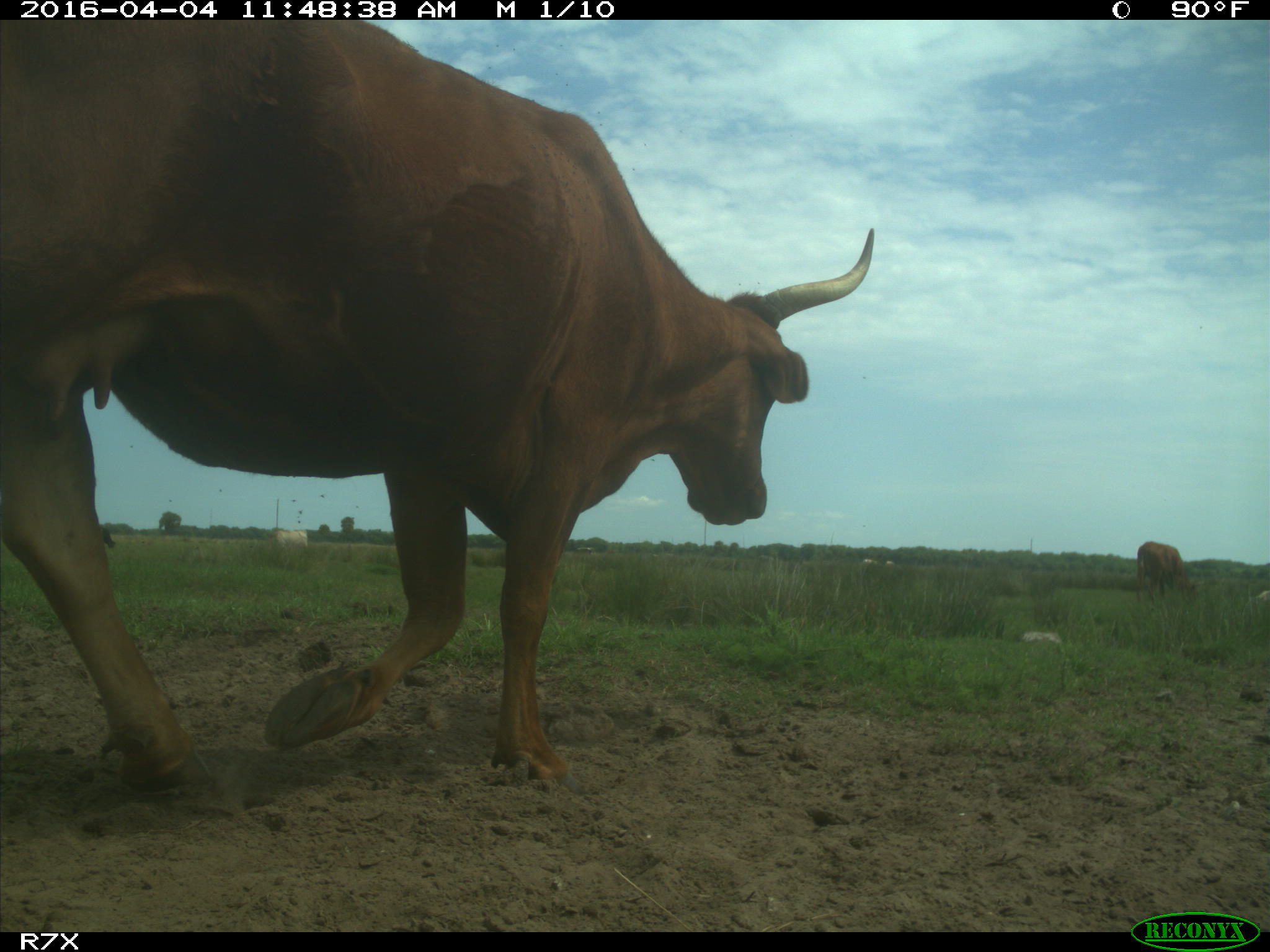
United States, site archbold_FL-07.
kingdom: Animalia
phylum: Chordata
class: Mammalia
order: Artiodactyla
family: Bovidae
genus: Bos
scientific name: Bos taurus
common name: domestic cow